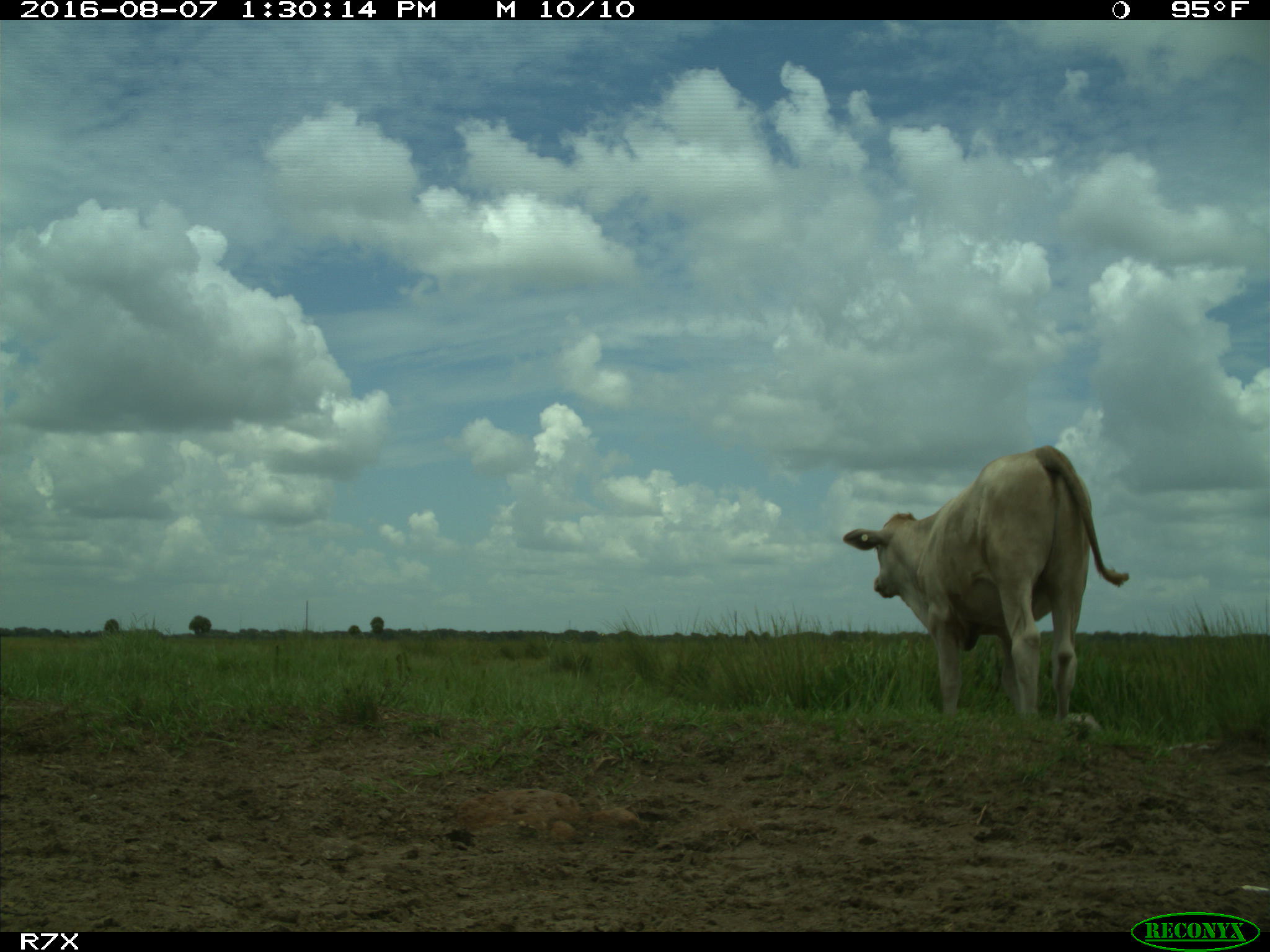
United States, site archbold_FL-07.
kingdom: Animalia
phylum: Chordata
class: Mammalia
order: Artiodactyla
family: Bovidae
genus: Bos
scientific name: Bos taurus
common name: domestic cow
Bos taurus (domestic cow).